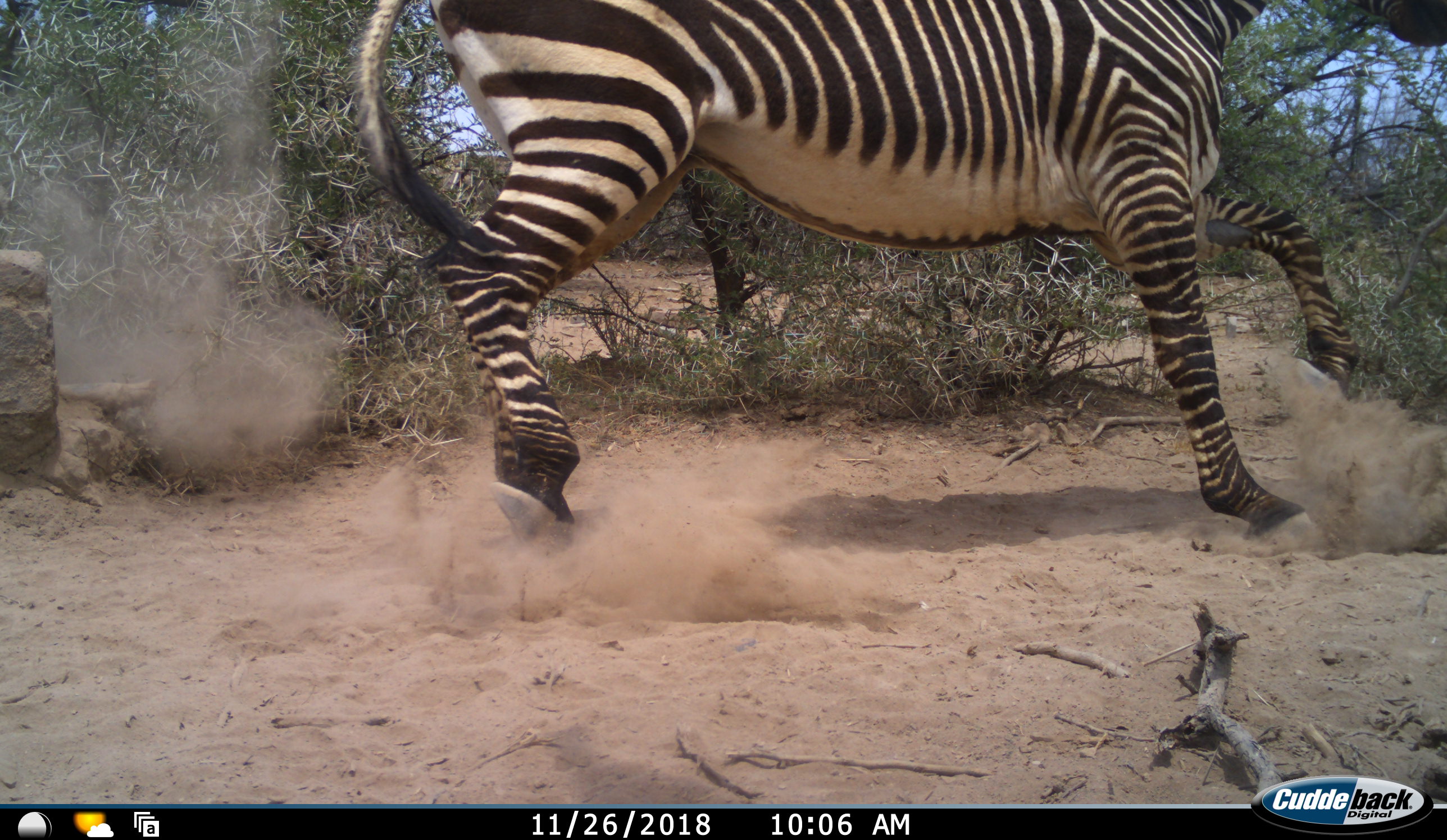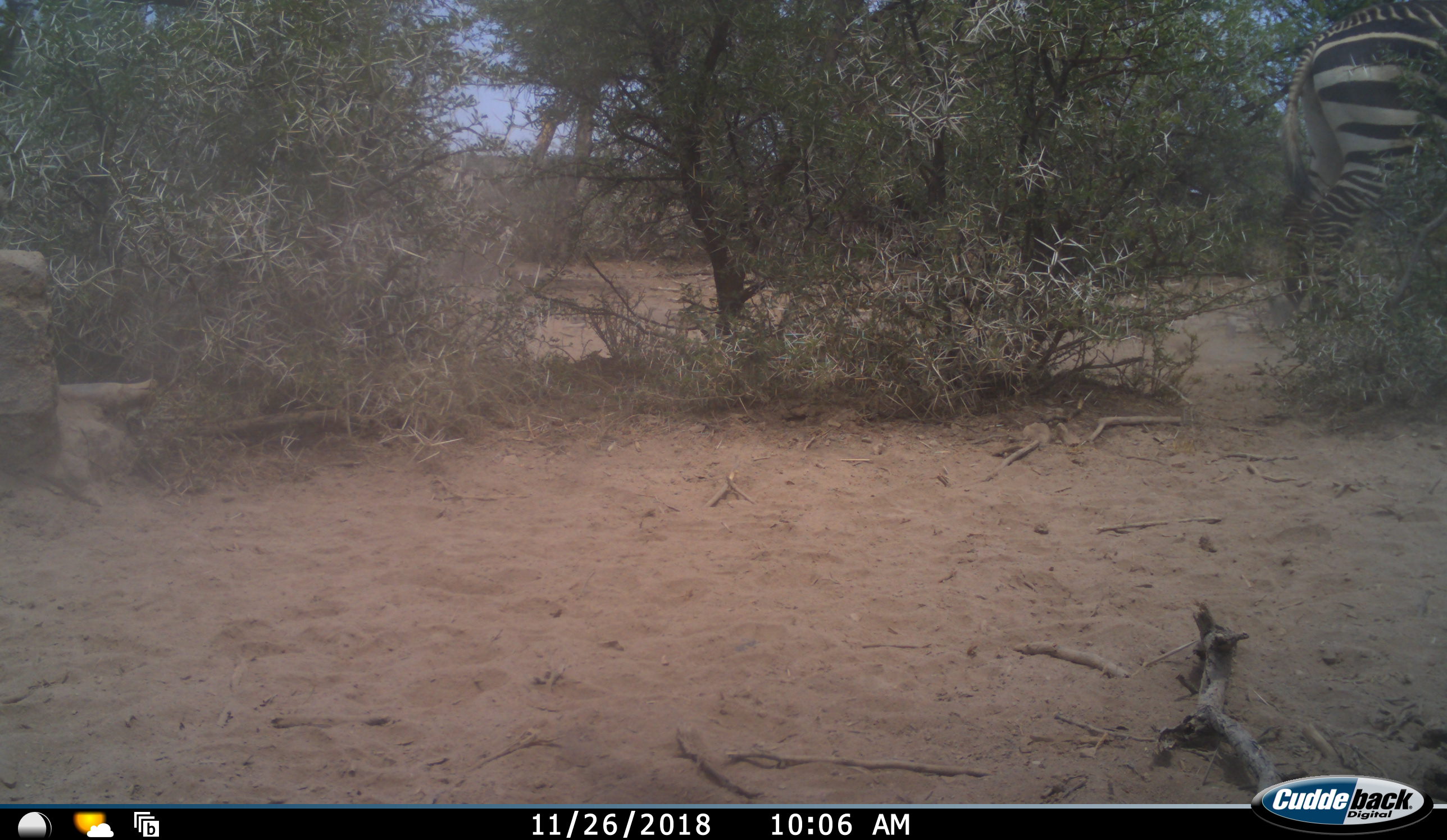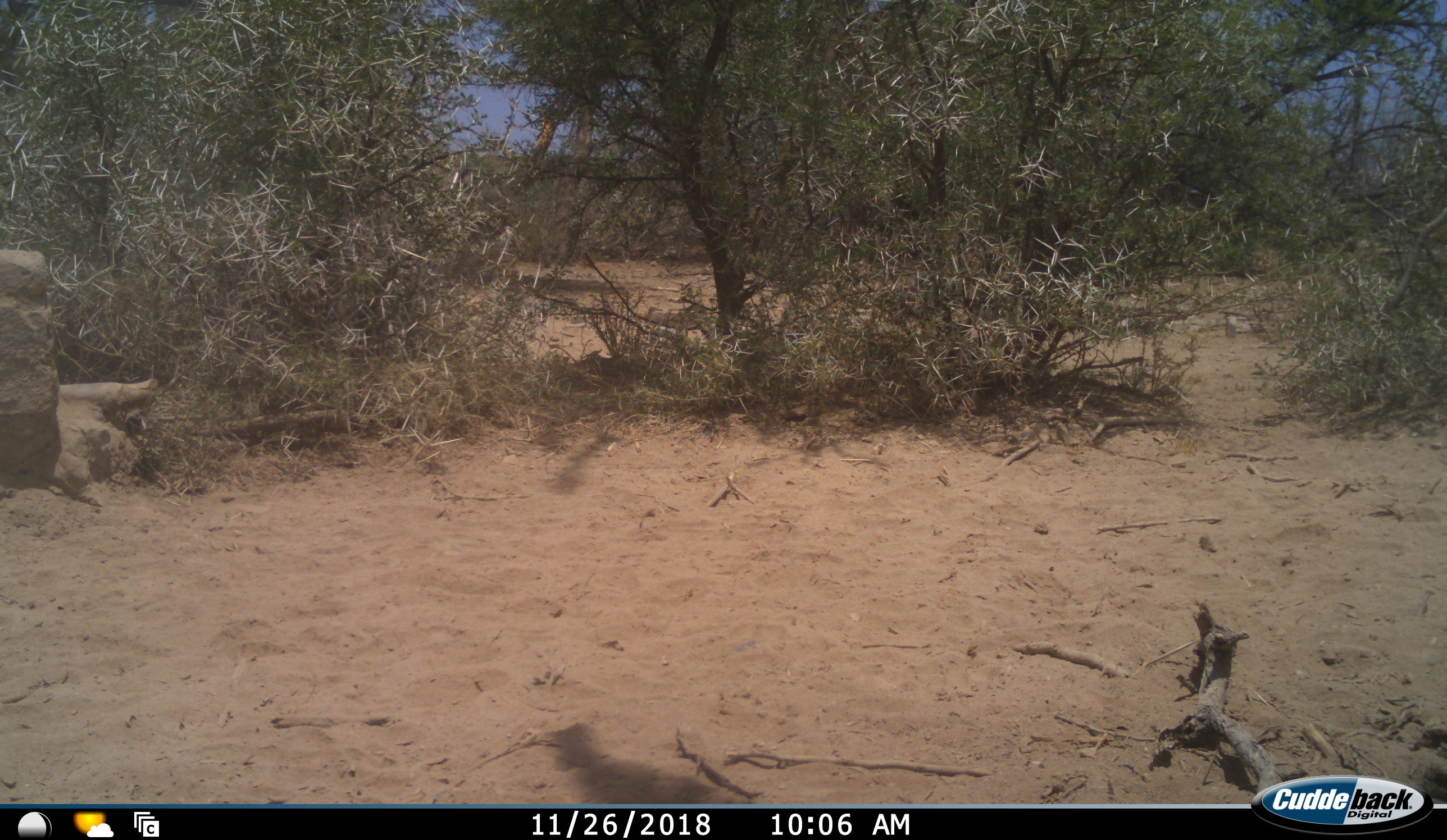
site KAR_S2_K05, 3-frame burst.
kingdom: Animalia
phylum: Chordata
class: Mammalia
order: Perissodactyla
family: Equidae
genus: Equus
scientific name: Equus zebra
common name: mountain zebra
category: zebramountain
Zebramountain (mountain zebra) (Equus zebra), count 1. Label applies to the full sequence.